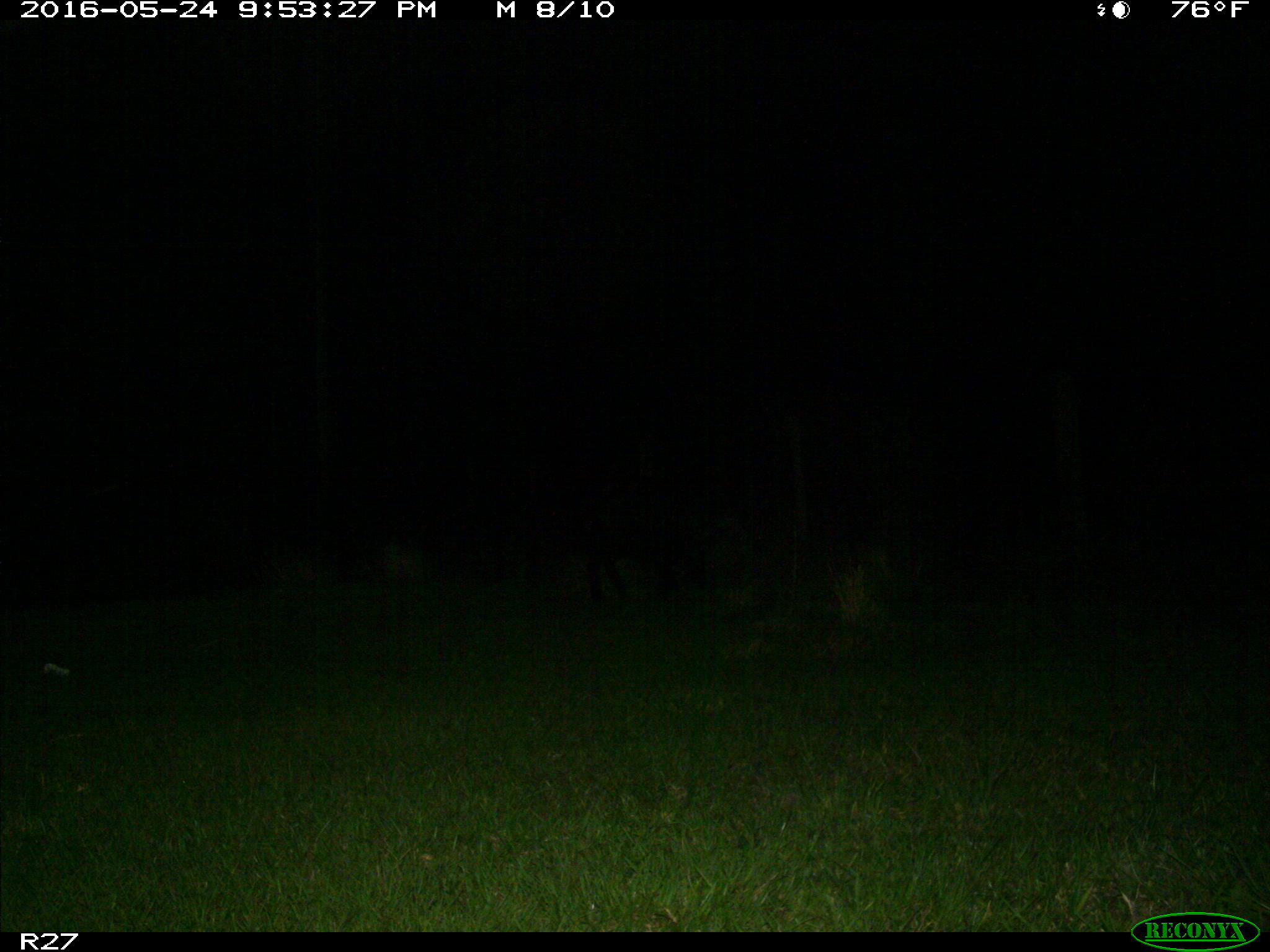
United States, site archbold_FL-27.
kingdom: Animalia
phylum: Chordata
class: Mammalia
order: Artiodactyla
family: Suidae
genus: Sus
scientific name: Sus scrofa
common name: wild boar